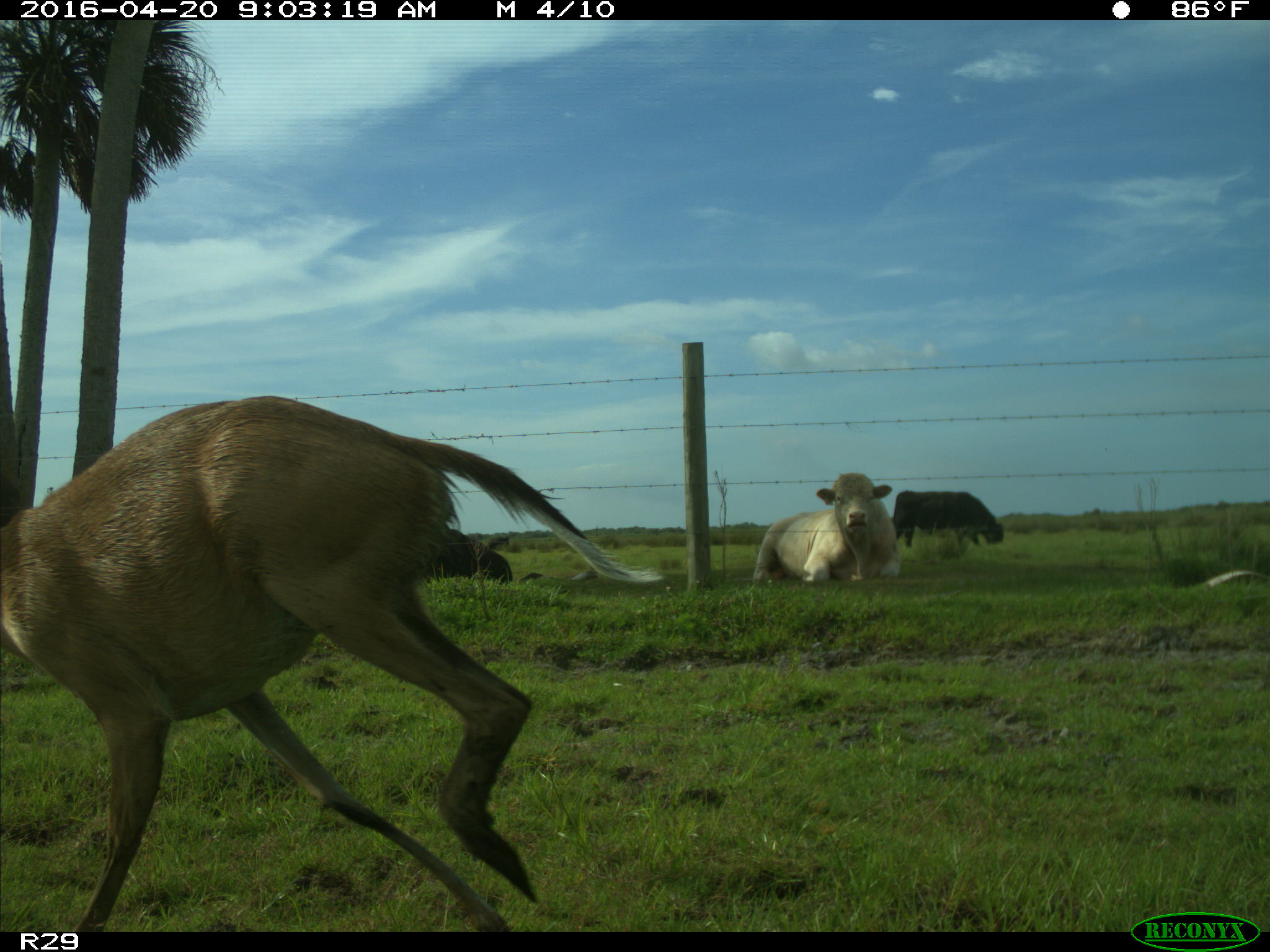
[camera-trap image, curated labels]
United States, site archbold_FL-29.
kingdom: Animalia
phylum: Chordata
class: Mammalia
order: Artiodactyla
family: Bovidae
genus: Bos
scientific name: Bos taurus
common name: domestic cow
Bos taurus (domestic cow).